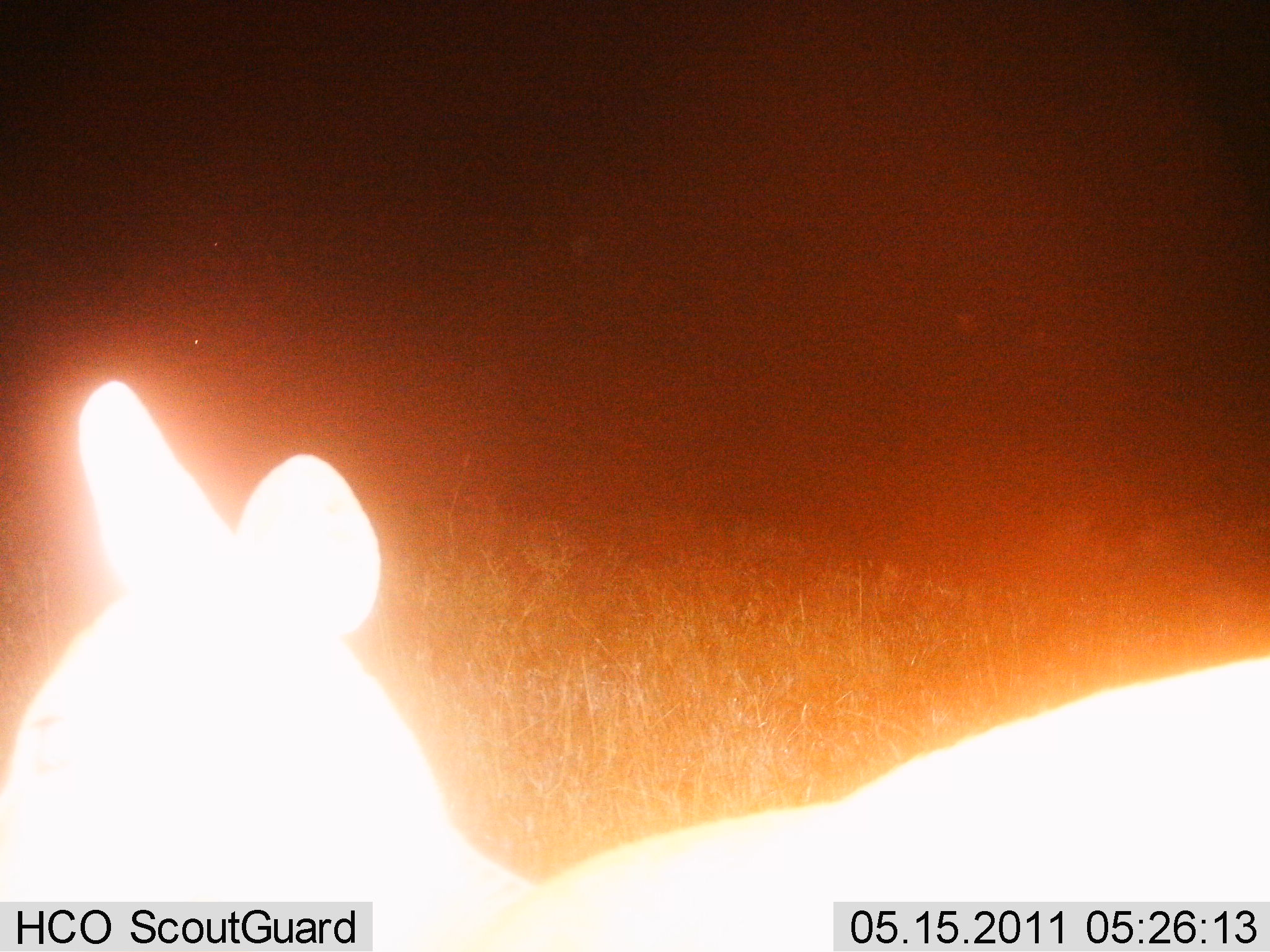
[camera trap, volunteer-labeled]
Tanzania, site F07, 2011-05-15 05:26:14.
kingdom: Animalia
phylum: Chordata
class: Mammalia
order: Artiodactyla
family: Bovidae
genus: Madoqua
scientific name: Madoqua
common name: dikdik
Dikdik (Madoqua), count 1. Behavior (volunteer vote fractions): standing 80%, resting 0%, moving 20%, interacting 0%. Young present (vote fraction): 0%. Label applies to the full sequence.